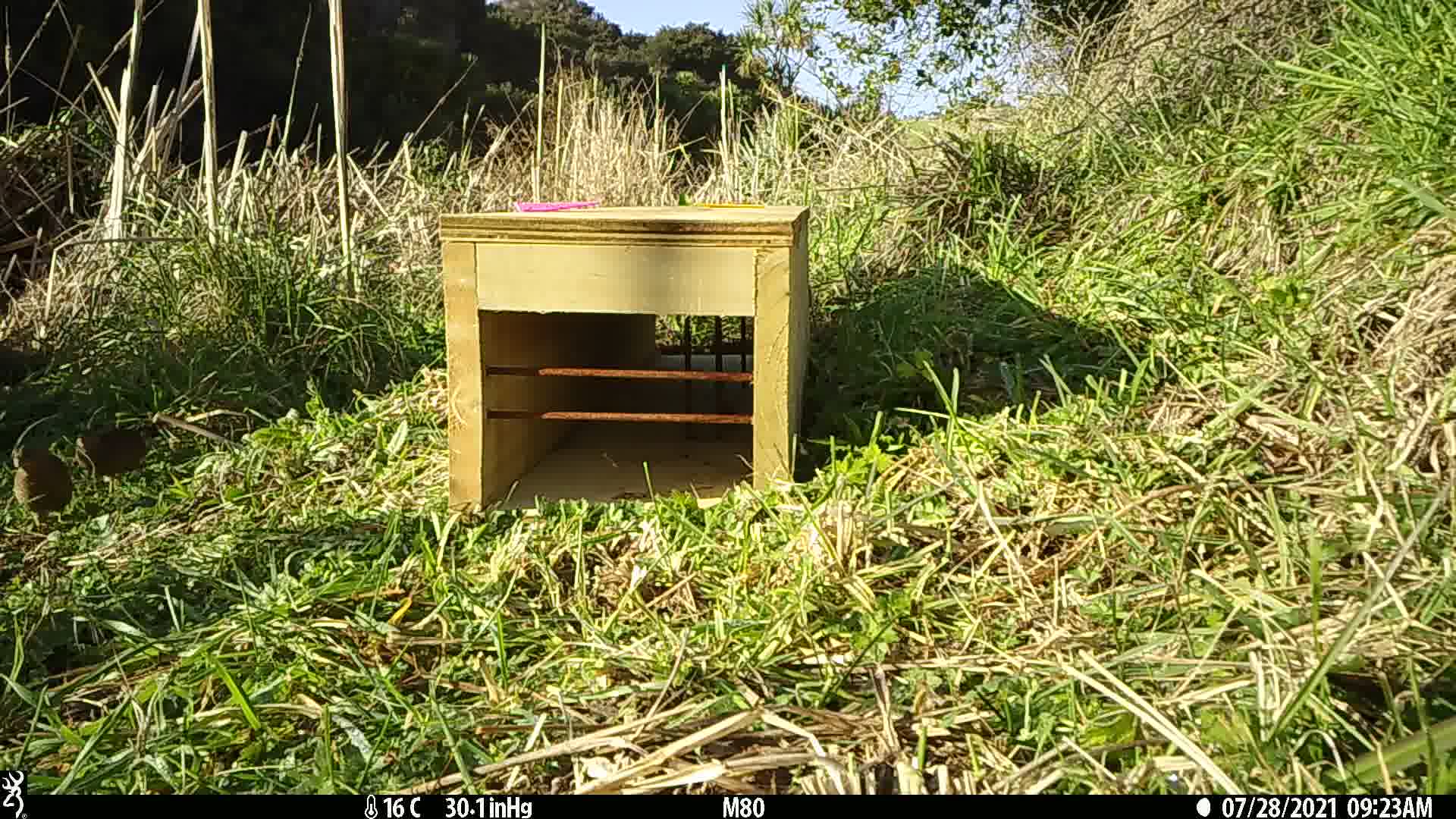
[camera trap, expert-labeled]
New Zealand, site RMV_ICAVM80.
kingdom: Animalia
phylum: Chordata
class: Aves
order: Galliformes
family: Phasianidae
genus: Synoicus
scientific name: Synoicus ypsilophorus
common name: brown quail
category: quail brown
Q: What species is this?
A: Quail brown (brown quail) (Synoicus ypsilophorus).